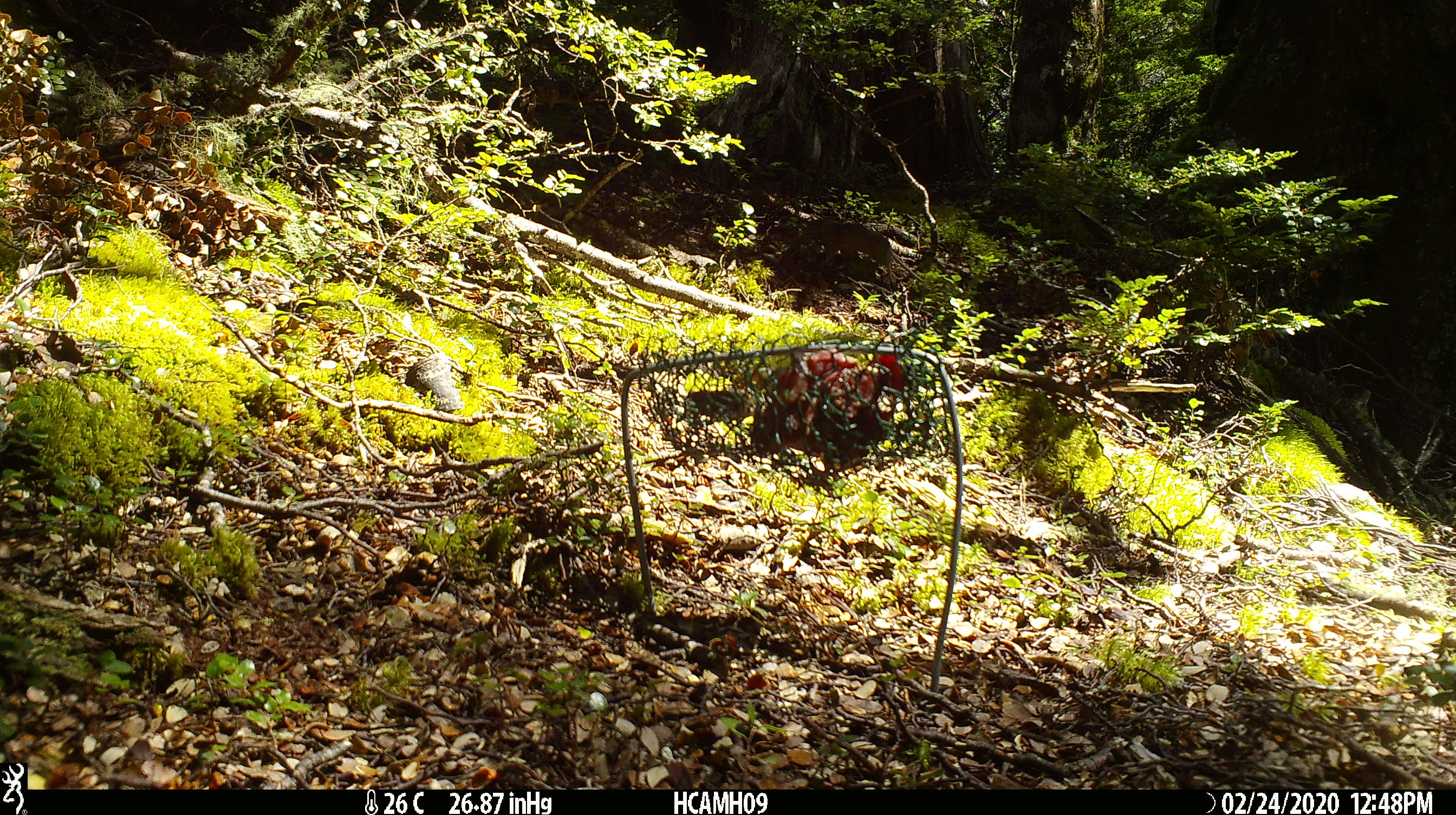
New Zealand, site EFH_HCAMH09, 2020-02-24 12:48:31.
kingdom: Animalia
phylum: Chordata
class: Mammalia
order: Rodentia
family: Muridae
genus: Mus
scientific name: Mus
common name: mouse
Mouse (Mus).